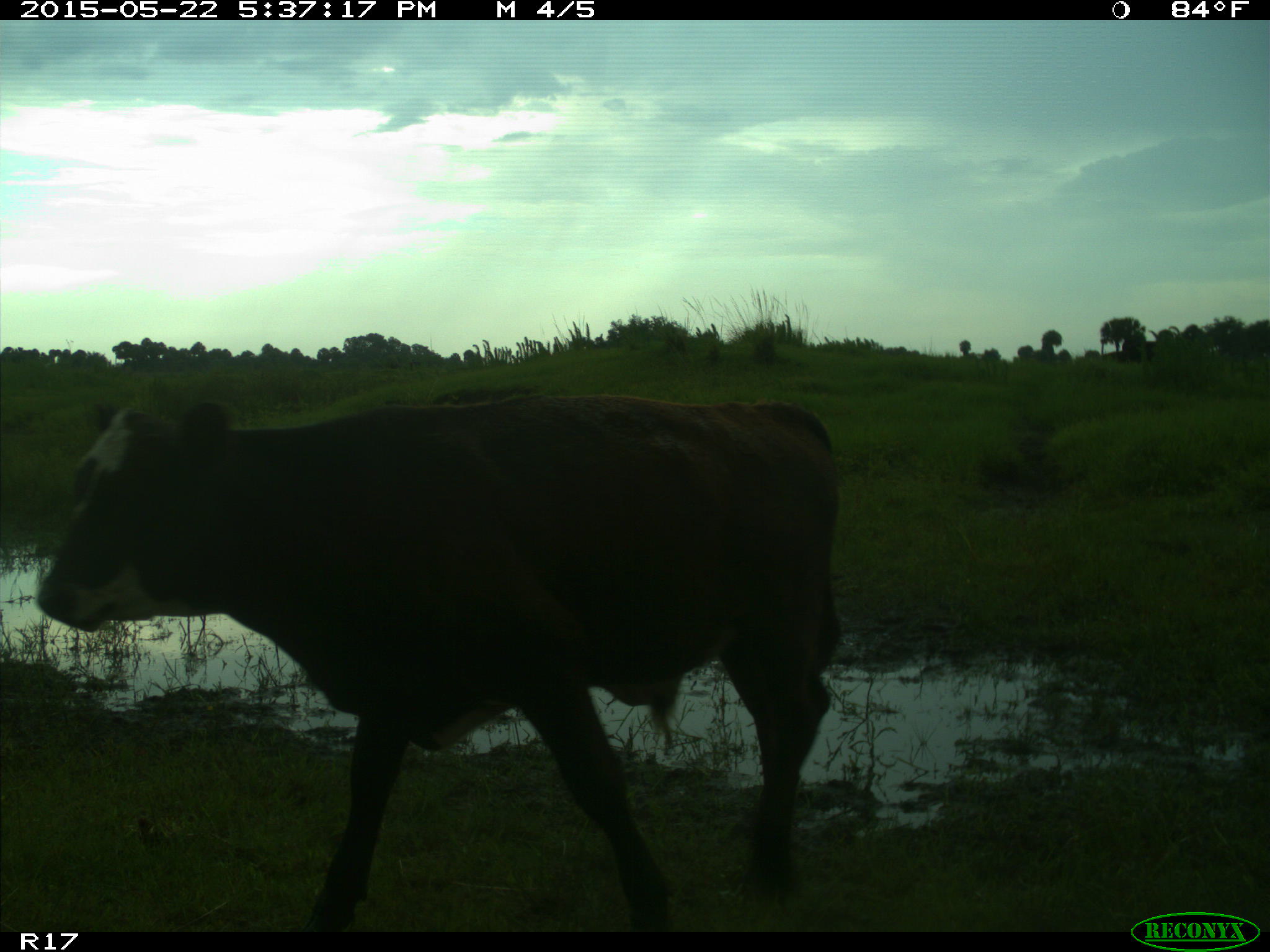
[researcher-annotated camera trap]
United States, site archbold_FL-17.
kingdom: Animalia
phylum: Chordata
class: Mammalia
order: Artiodactyla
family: Bovidae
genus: Bos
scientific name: Bos taurus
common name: domestic cow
Bos taurus (domestic cow).